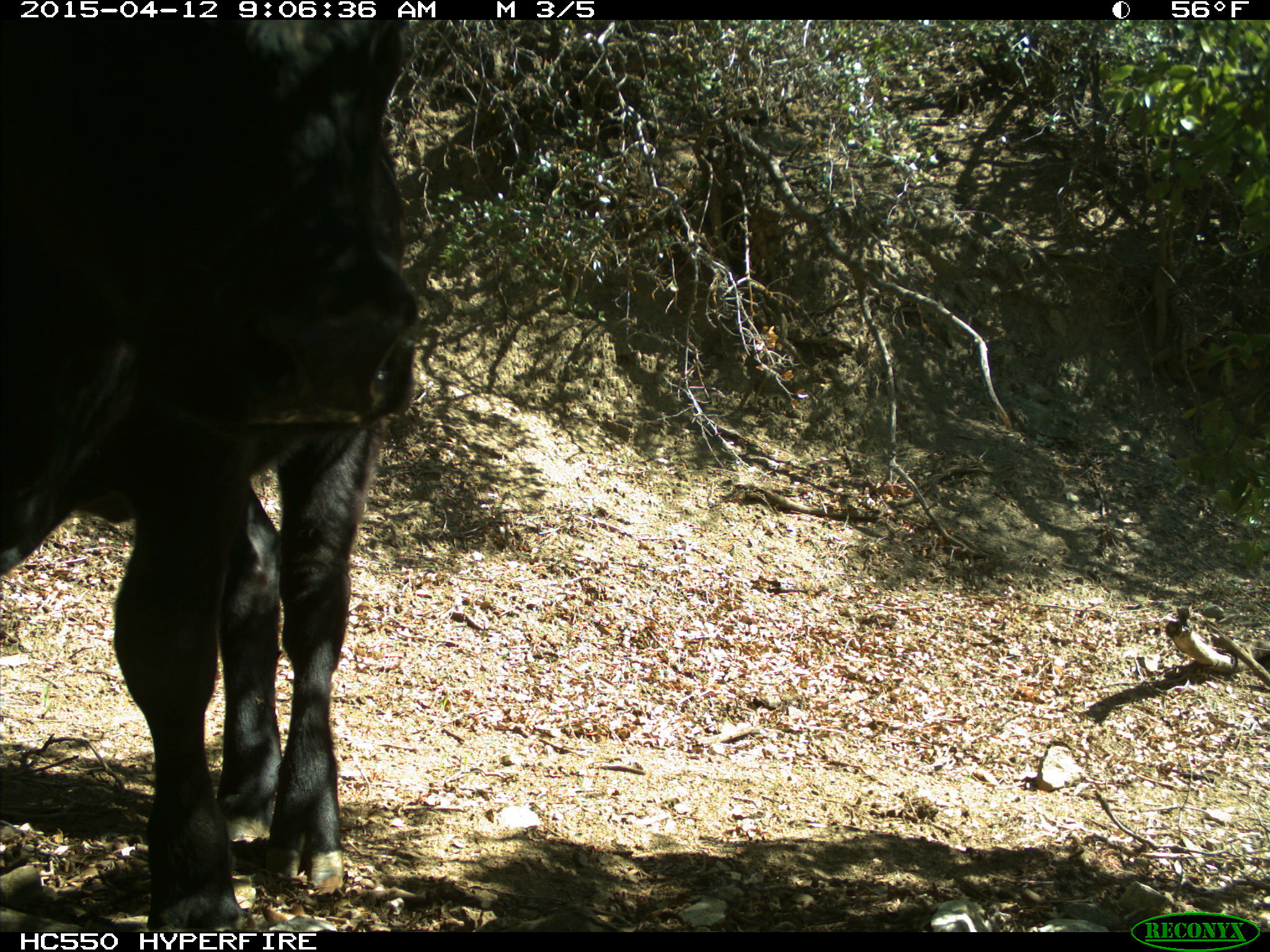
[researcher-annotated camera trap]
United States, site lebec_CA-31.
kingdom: Animalia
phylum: Chordata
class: Mammalia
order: Artiodactyla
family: Bovidae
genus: Bos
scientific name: Bos taurus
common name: domestic cow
Bos taurus (domestic cow).